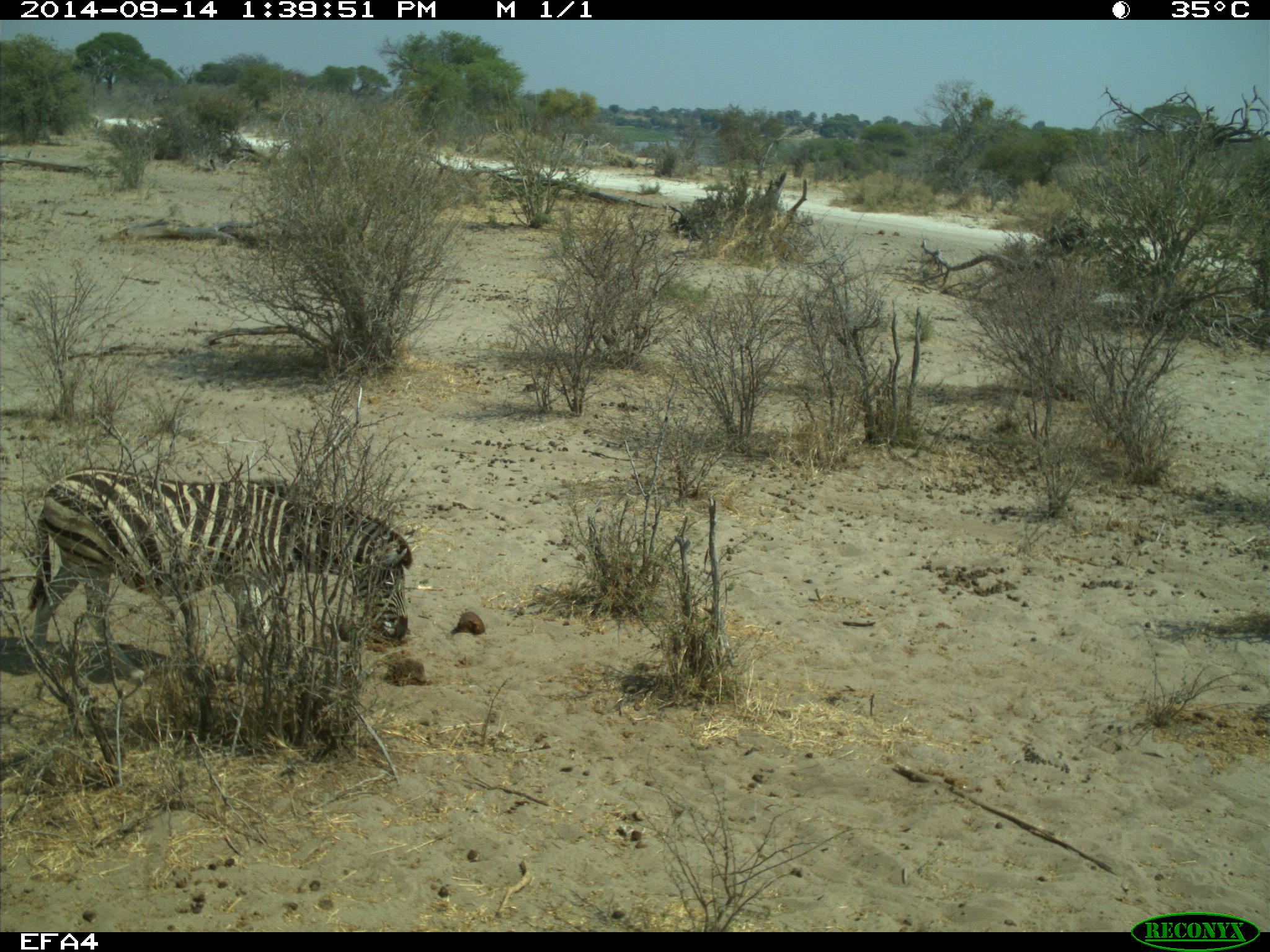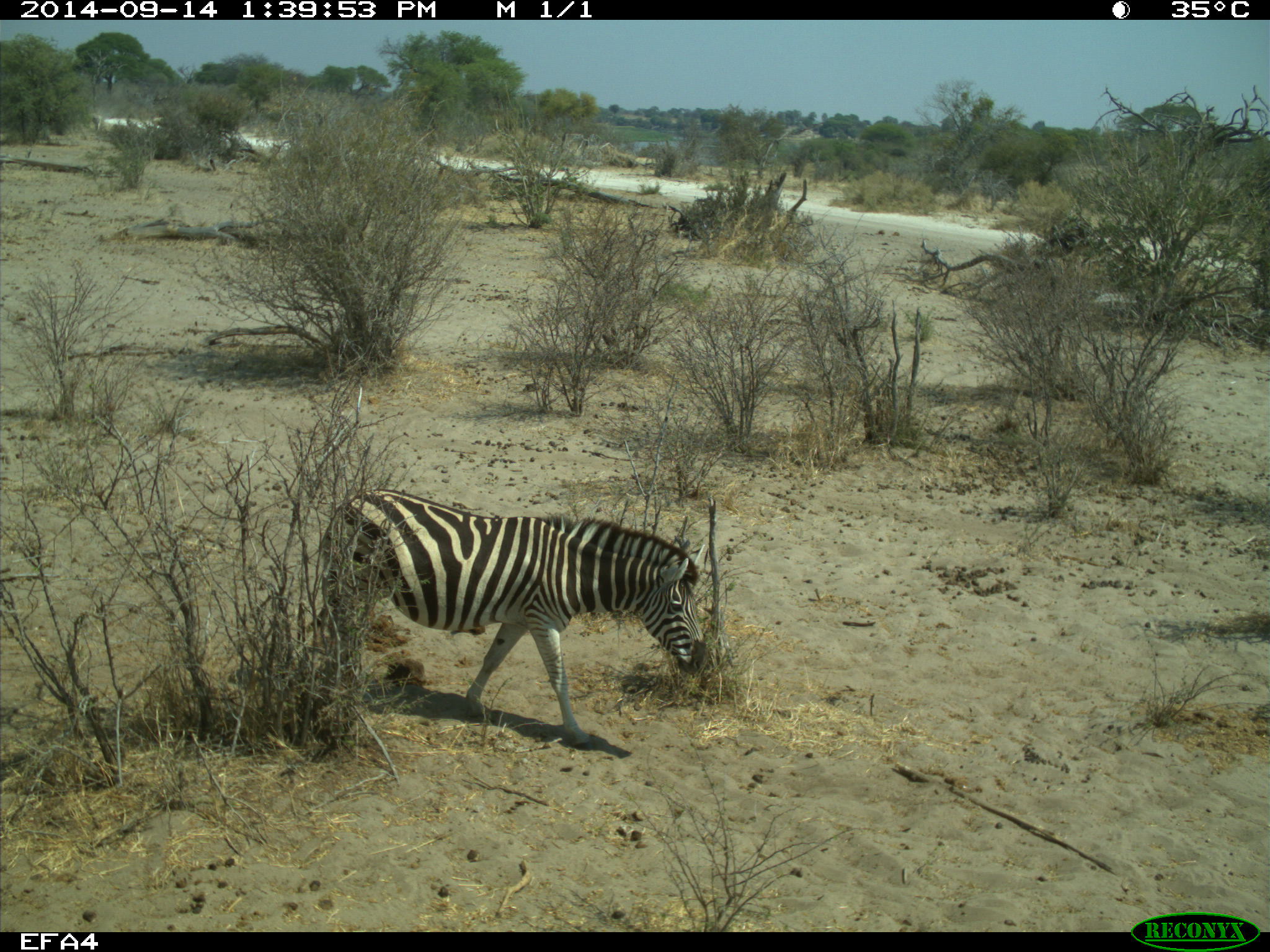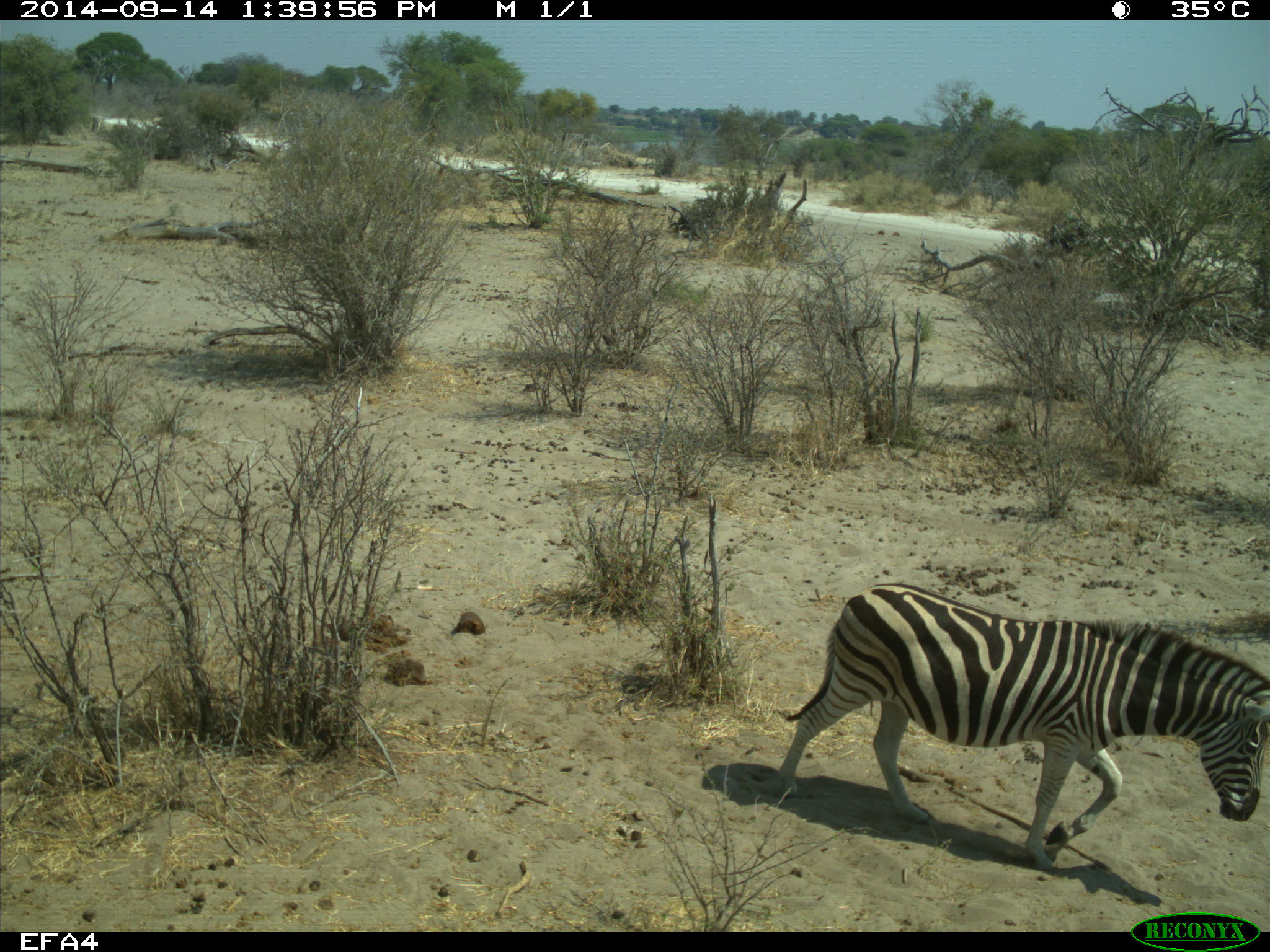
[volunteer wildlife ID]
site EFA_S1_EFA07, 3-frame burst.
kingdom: Animalia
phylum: Chordata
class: Mammalia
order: Perissodactyla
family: Equidae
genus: Equus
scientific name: Equus quagga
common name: plains zebra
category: zebraplains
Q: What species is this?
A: Zebraplains (plains zebra) (Equus quagga).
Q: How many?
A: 1.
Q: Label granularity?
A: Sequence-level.